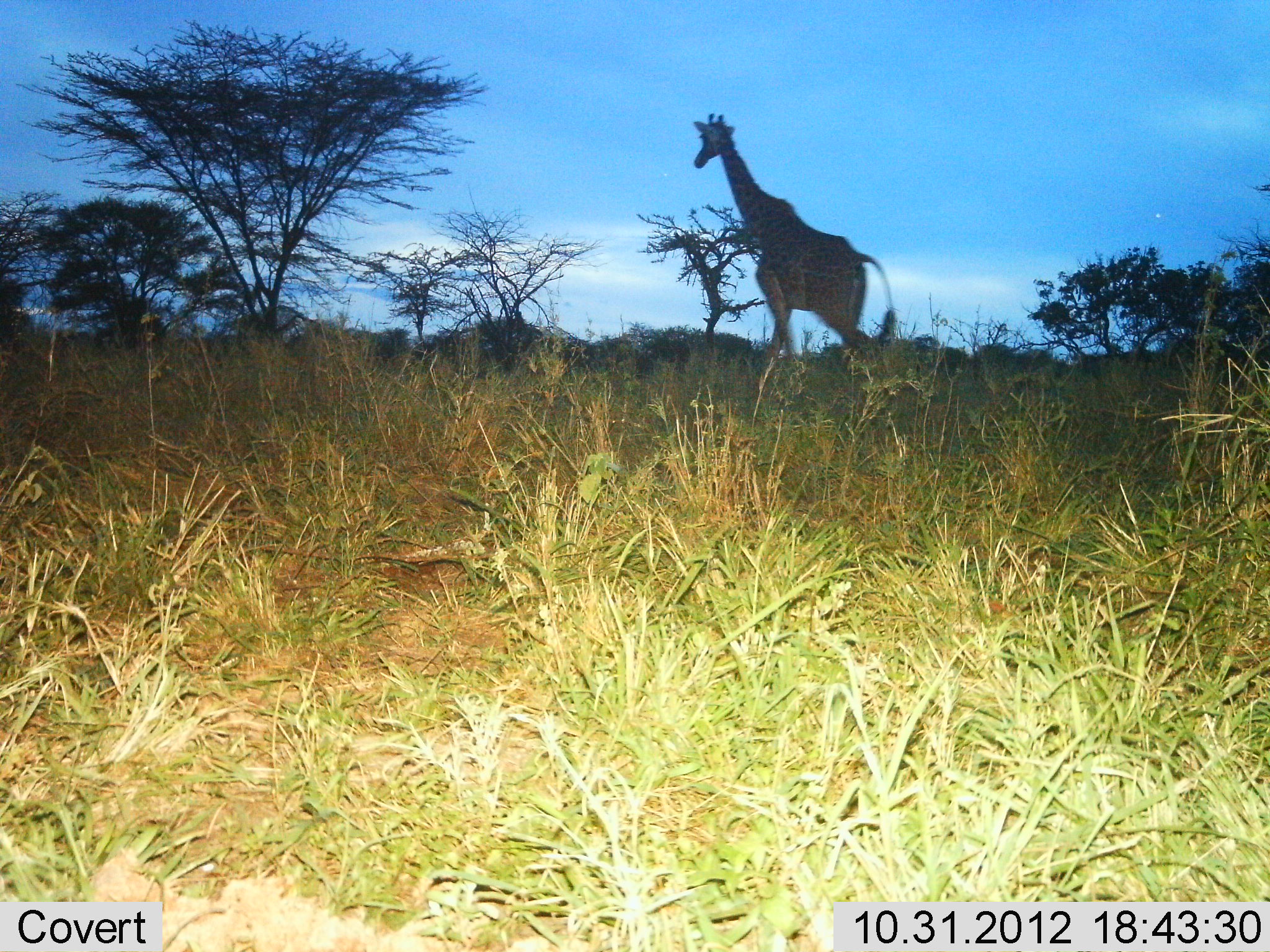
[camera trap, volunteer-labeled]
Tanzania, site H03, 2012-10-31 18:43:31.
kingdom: Animalia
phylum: Chordata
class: Mammalia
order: Artiodactyla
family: Giraffidae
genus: Giraffa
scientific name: Giraffa camelopardalis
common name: giraffe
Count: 1.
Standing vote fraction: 60%.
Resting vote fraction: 0%.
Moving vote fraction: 40%.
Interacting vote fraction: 0%.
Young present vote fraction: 0%.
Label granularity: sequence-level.